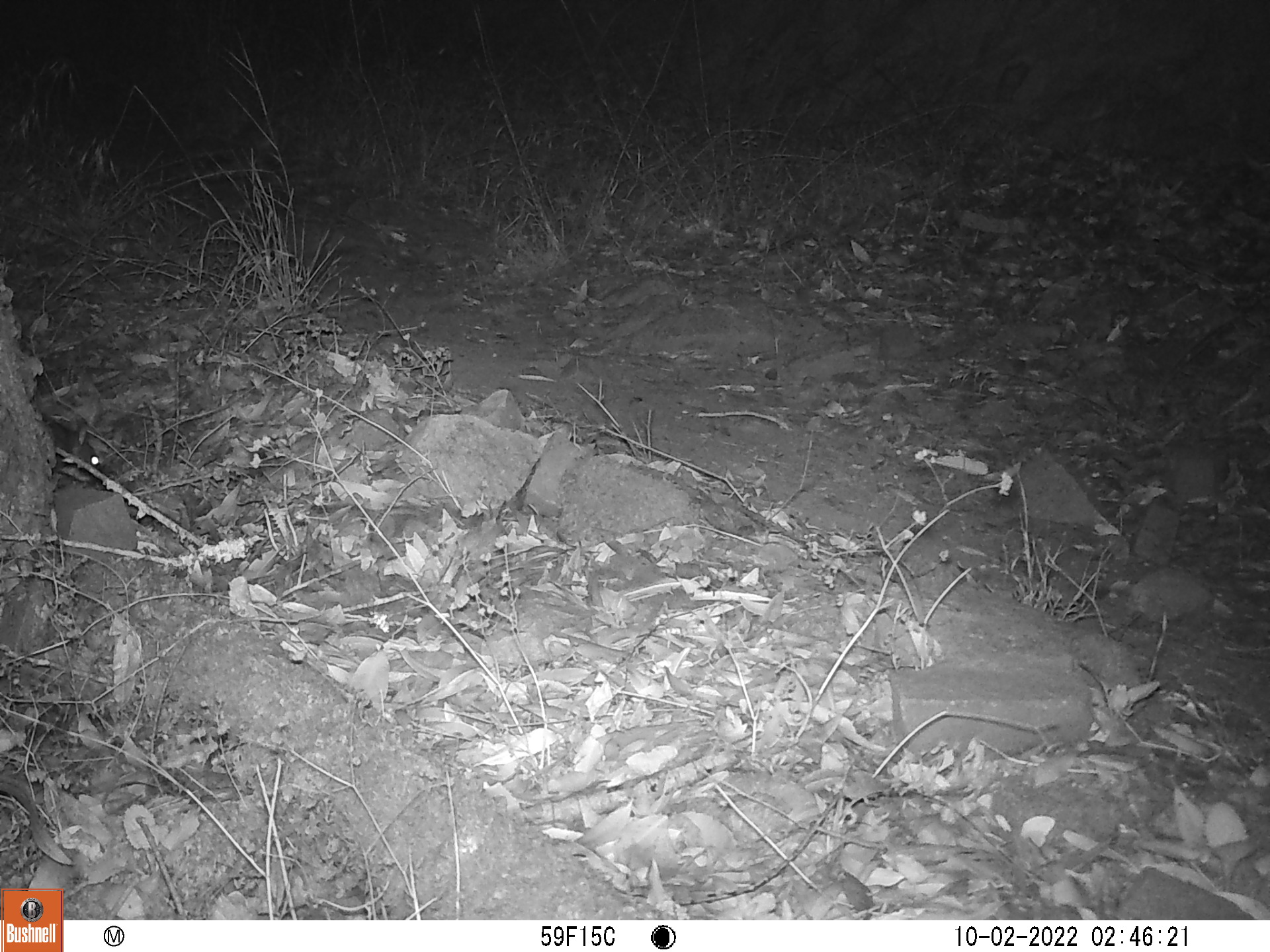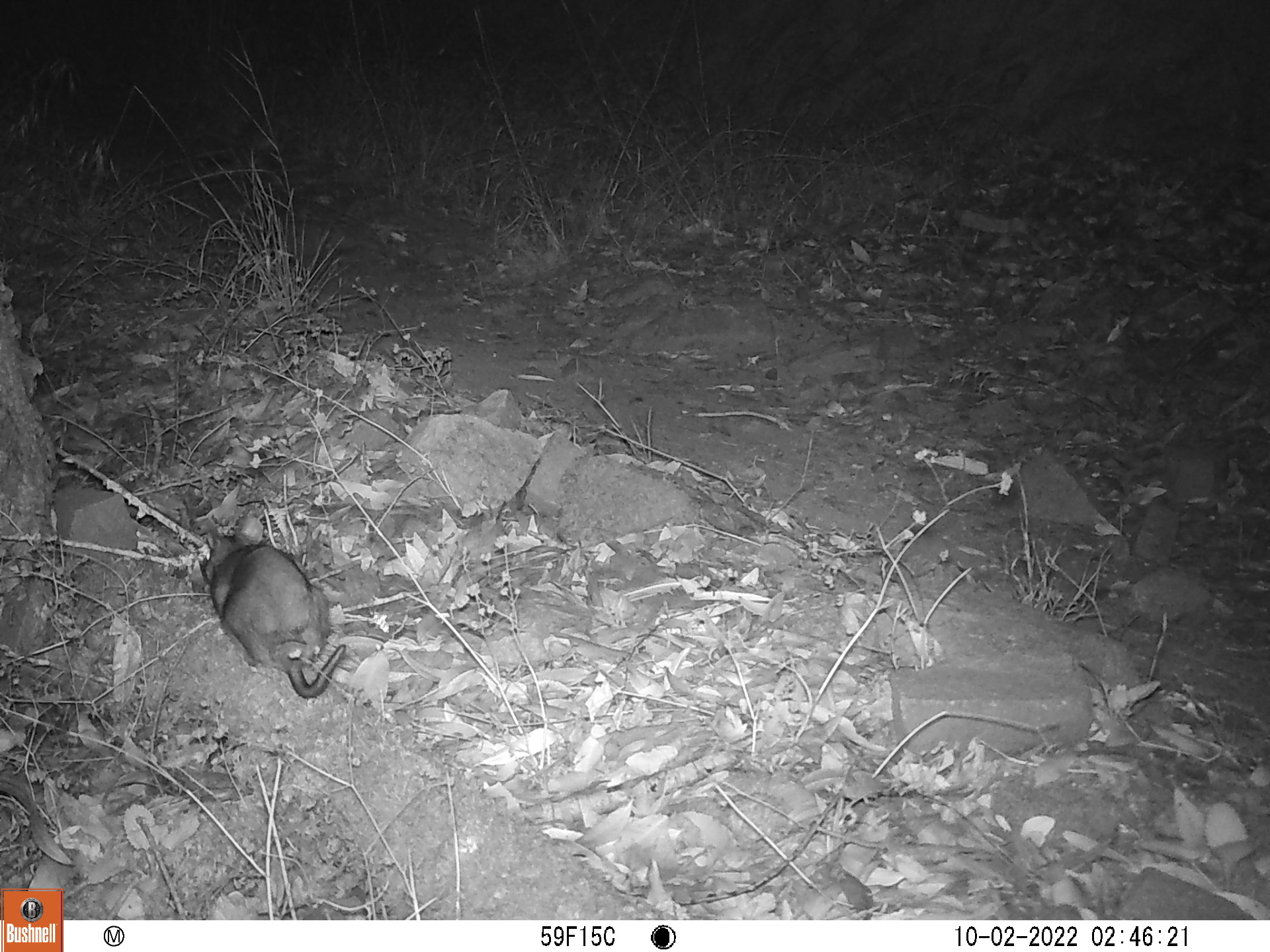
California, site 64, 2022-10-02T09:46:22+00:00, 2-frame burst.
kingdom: Animalia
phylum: Chordata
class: Mammalia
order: Rodentia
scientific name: Rodentia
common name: mouse or rat